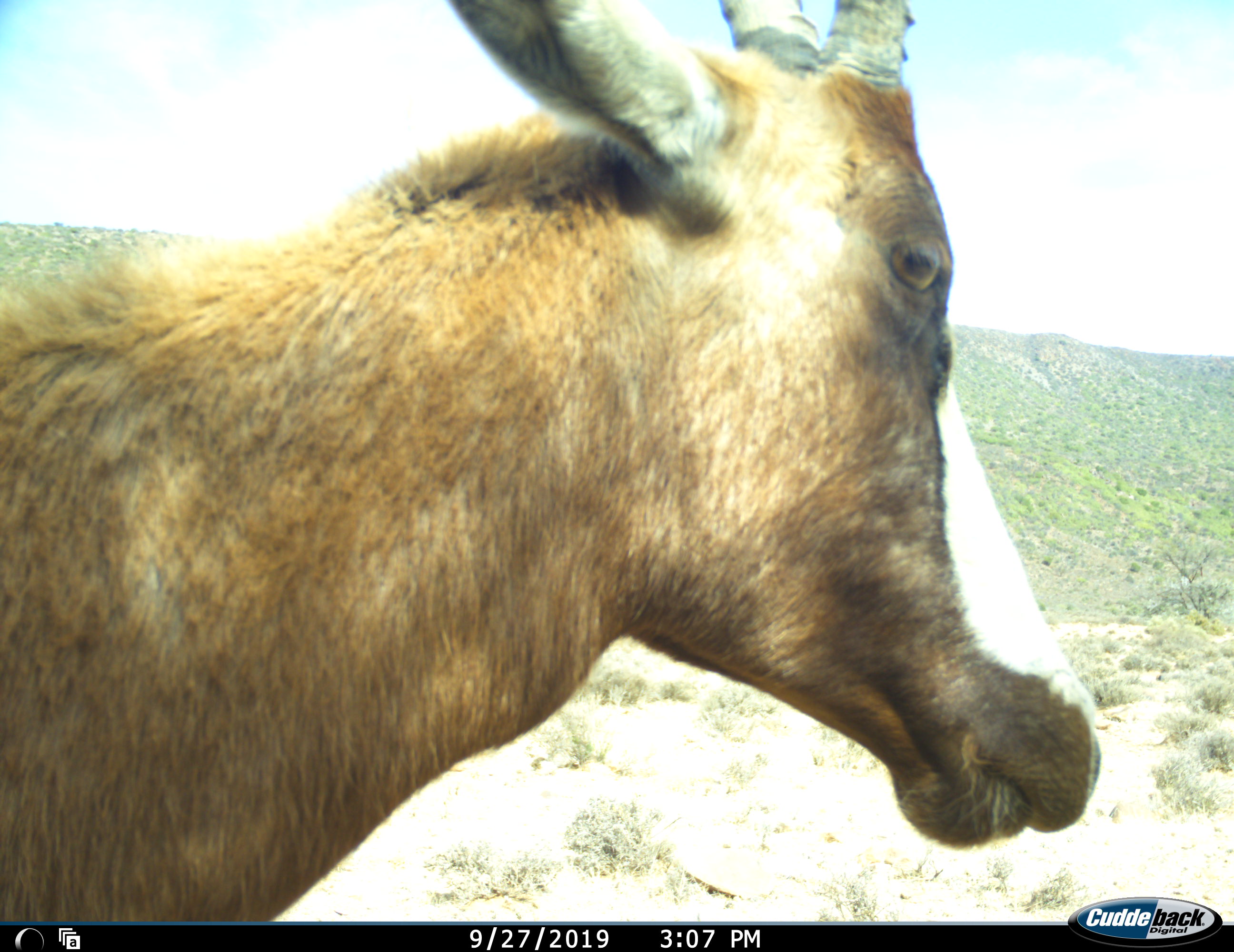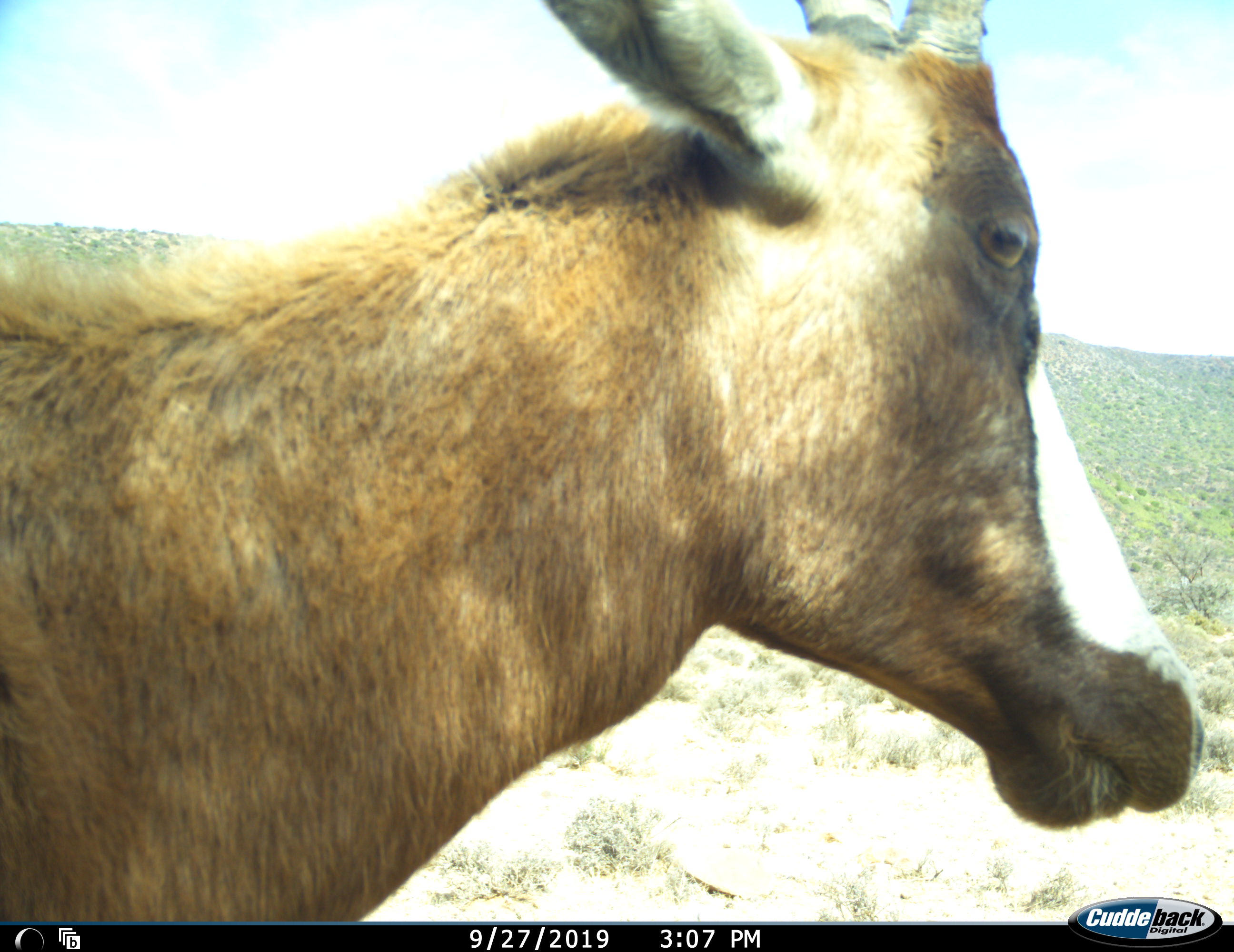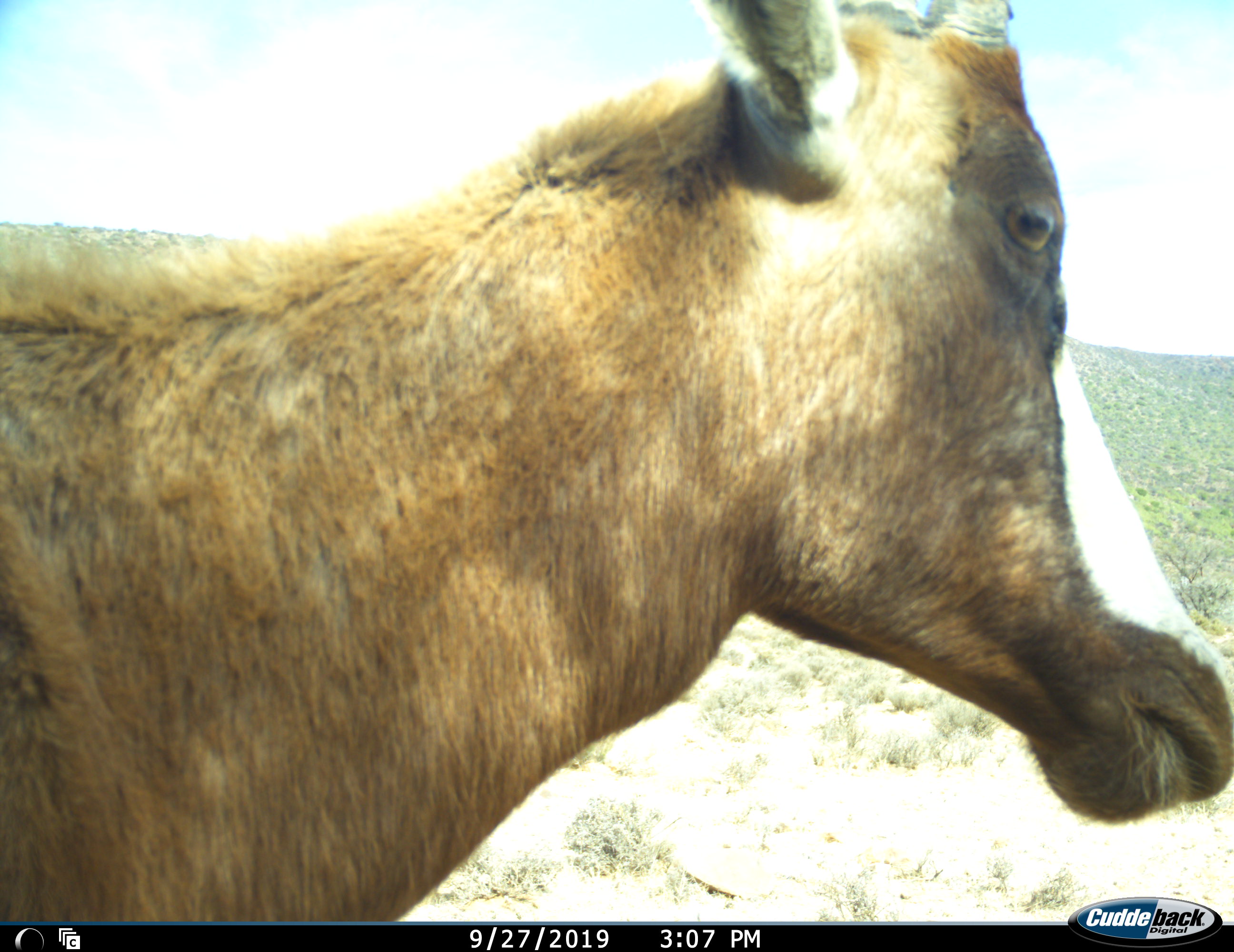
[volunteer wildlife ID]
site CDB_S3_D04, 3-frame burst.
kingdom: Animalia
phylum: Chordata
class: Mammalia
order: Artiodactyla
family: Bovidae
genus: Damaliscus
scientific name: Damaliscus pygargus phillipsi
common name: blesbok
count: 1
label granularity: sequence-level